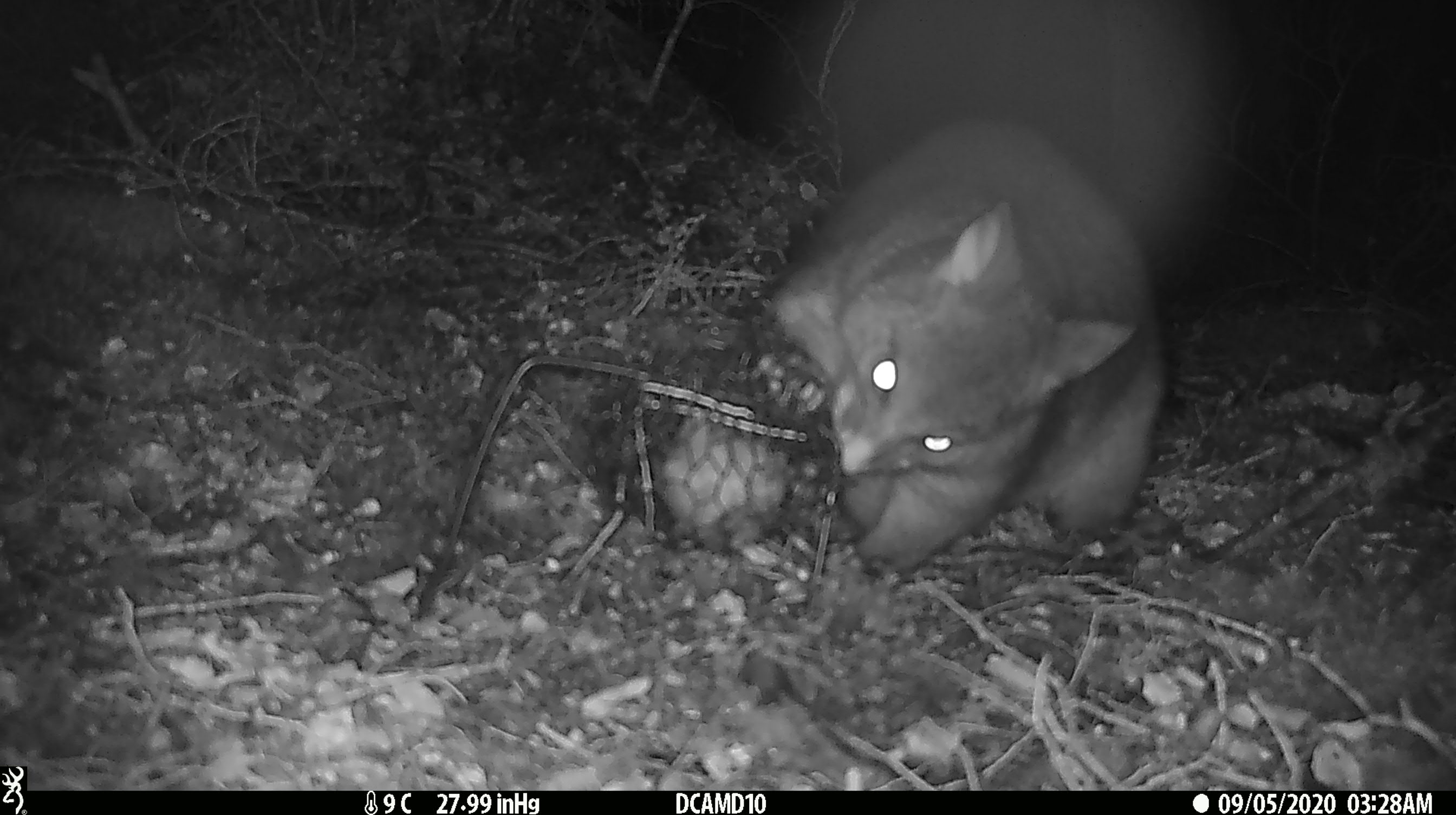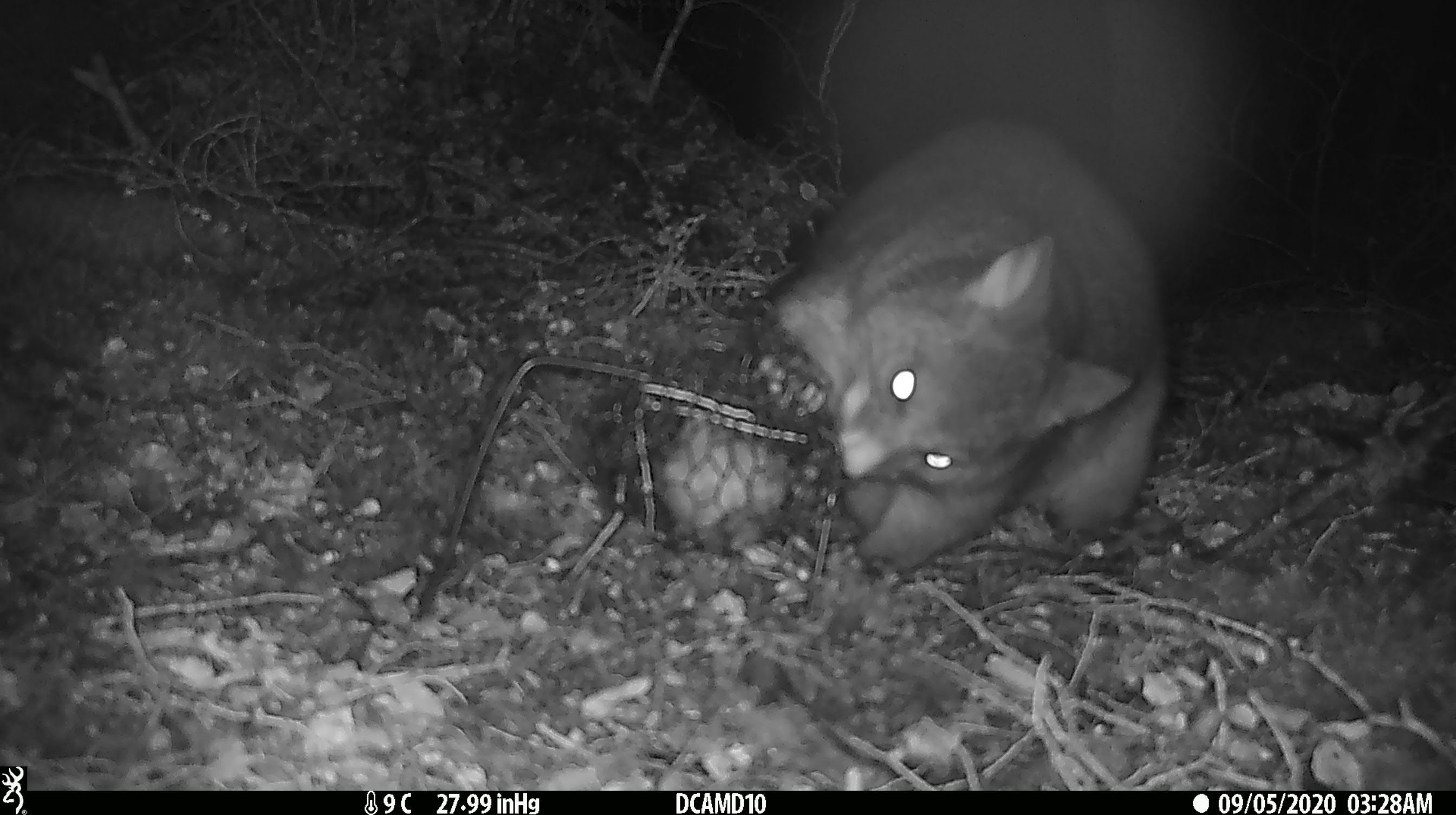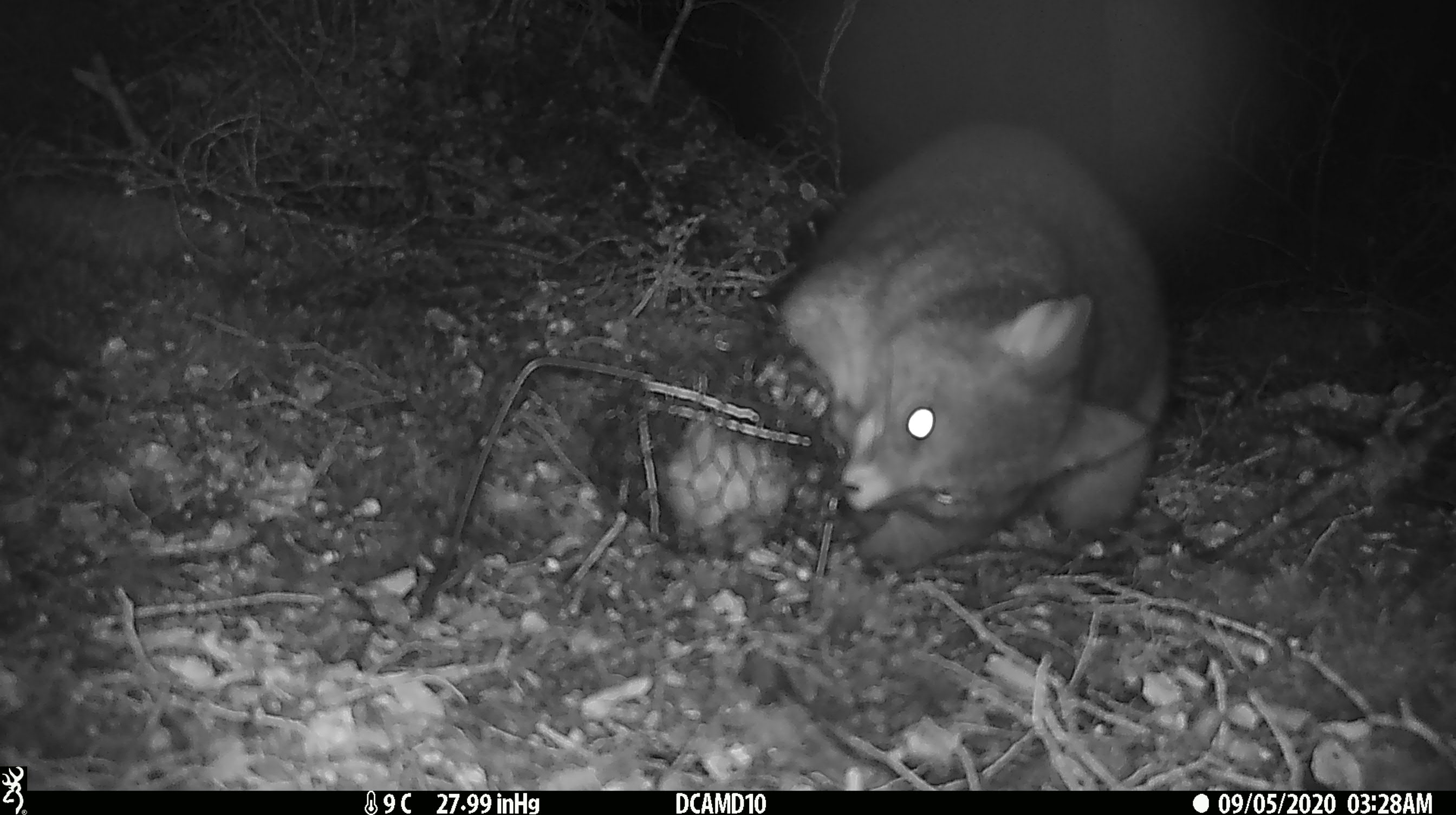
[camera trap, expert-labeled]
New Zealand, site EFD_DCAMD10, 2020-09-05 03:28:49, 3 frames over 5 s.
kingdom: Animalia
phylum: Chordata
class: Mammalia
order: Diprotodontia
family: Phalangeridae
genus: Trichosurus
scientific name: Trichosurus vulpecula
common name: common brushtail possum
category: possum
Possum (common brushtail possum) (Trichosurus vulpecula).